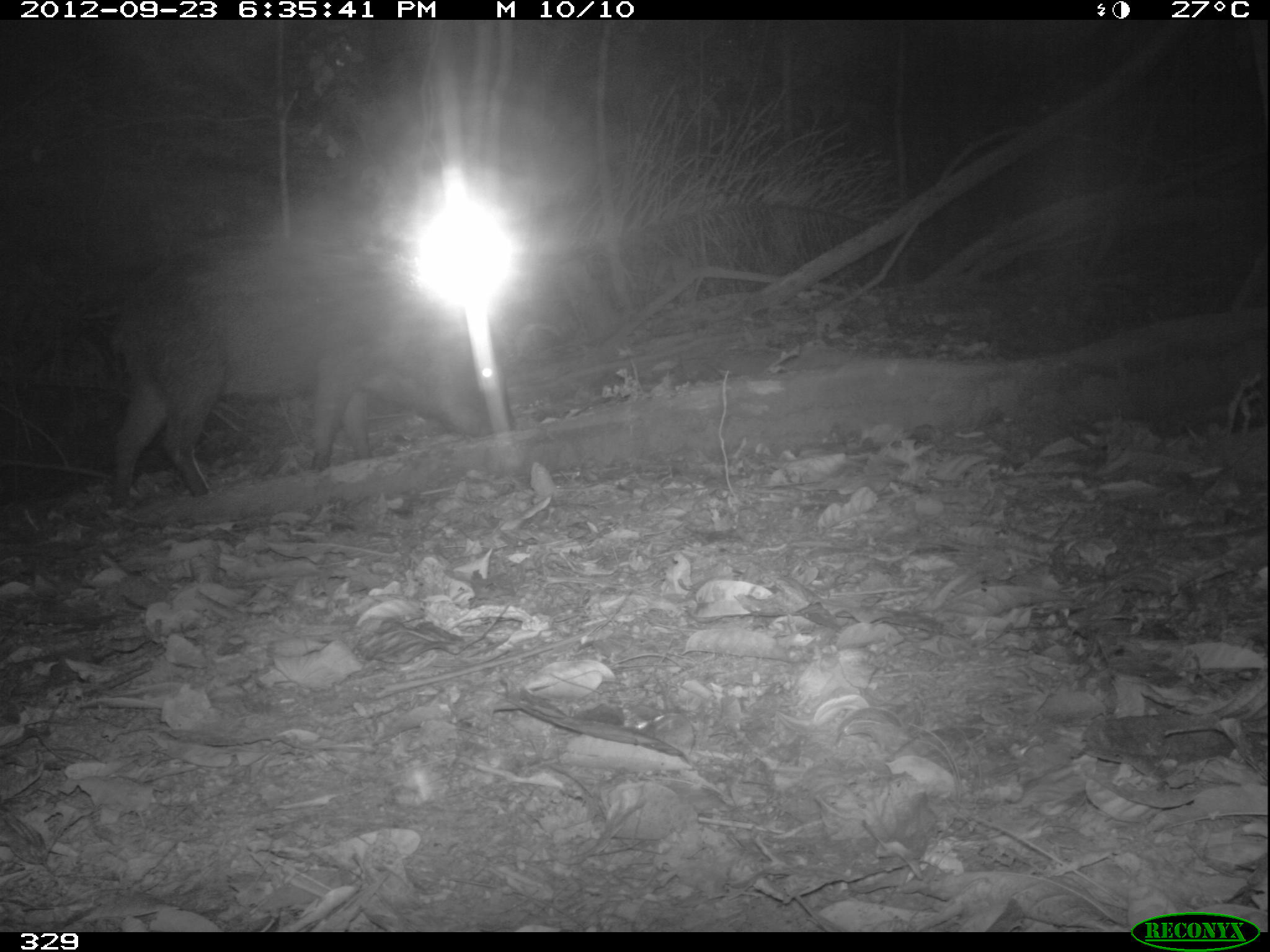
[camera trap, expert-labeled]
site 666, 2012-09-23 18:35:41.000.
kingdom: Animalia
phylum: Chordata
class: Mammalia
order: Artiodactyla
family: Tayassuidae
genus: Tayassu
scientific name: Tayassu pecari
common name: white-lipped peccary